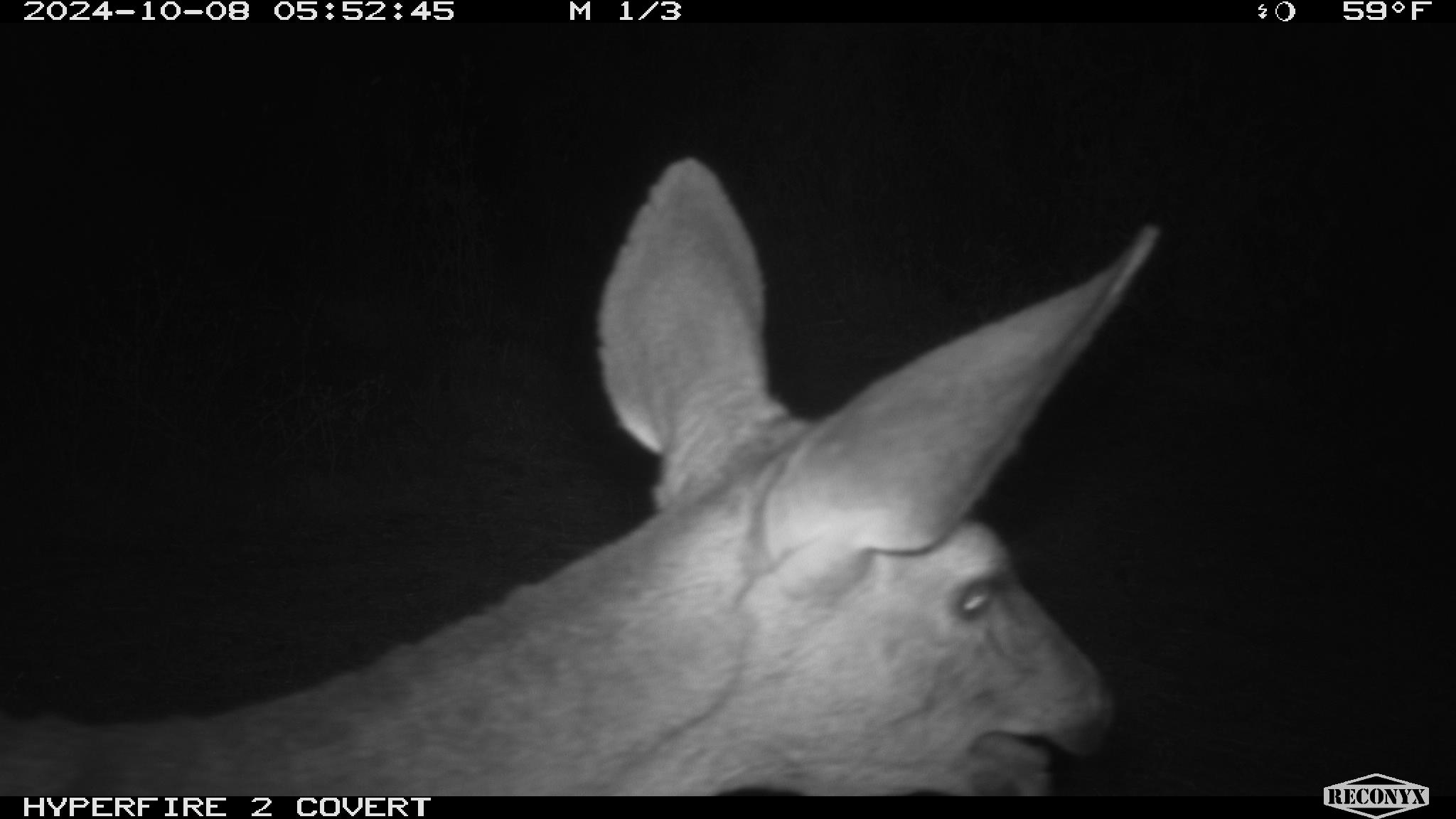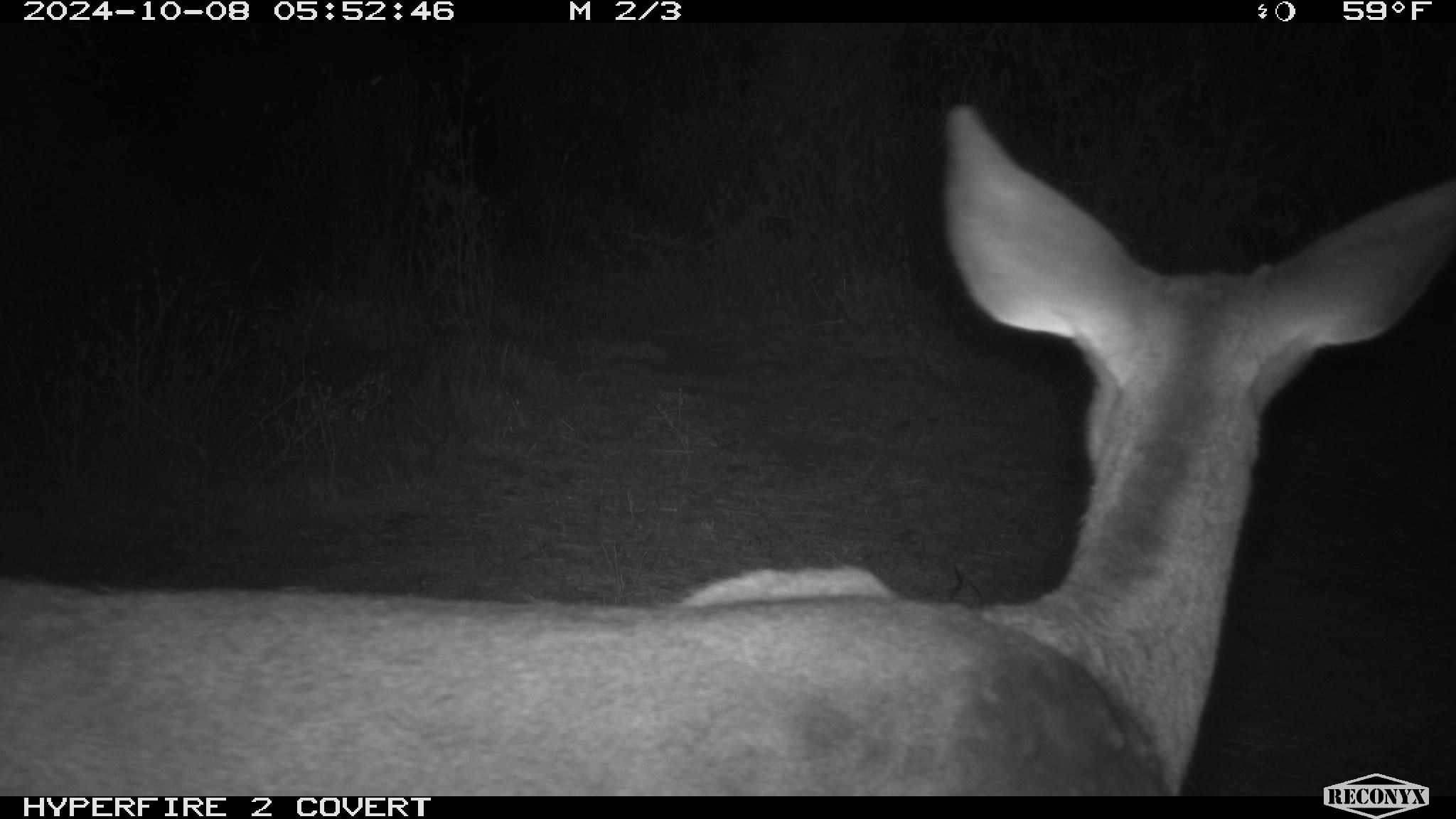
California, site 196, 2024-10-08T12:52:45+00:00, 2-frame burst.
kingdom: Animalia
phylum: Chordata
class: Mammalia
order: Artiodactyla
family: Cervidae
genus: Odocoileus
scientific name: Odocoileus hemionus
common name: mule deer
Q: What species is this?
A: Mule deer (Odocoileus hemionus).